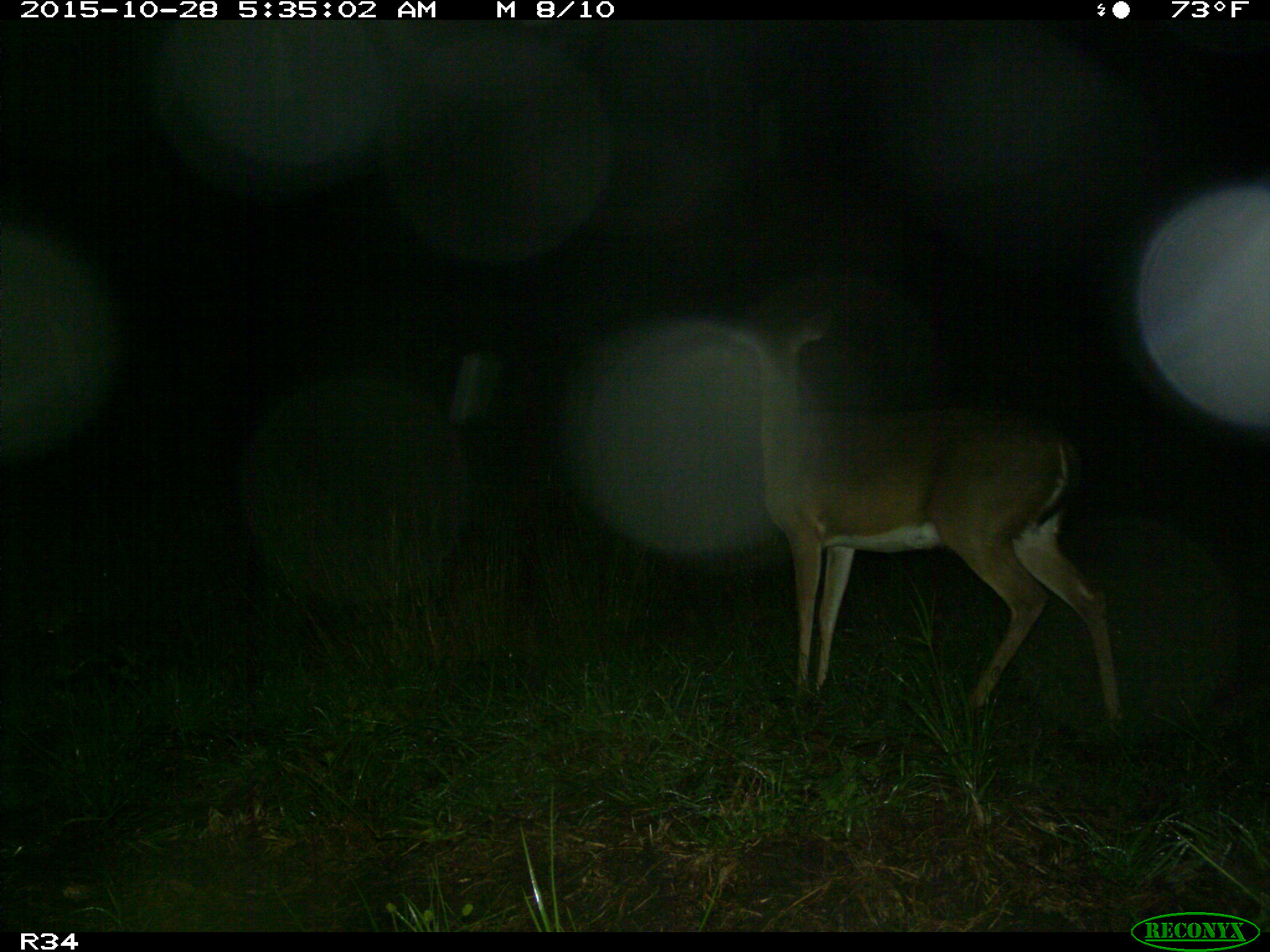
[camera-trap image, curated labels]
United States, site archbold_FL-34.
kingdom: Animalia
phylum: Chordata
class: Mammalia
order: Artiodactyla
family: Cervidae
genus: Odocoileus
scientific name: Odocoileus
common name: deer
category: unidentified deer